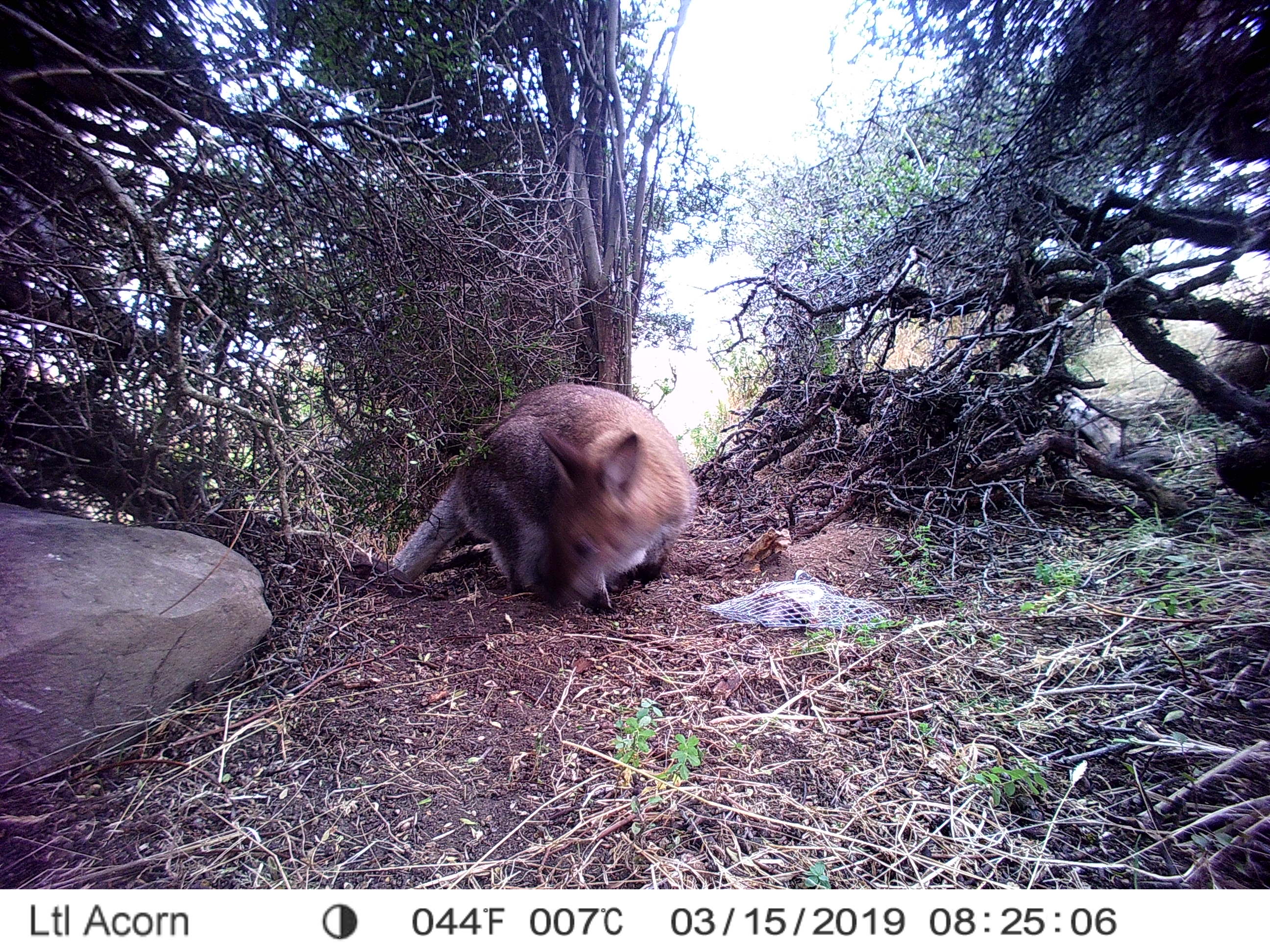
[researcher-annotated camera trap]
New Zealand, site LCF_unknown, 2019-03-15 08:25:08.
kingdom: Animalia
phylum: Chordata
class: Mammalia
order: Diprotodontia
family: Macropodidae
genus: Notamacropus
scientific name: Notamacropus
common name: wallaby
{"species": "wallaby (Notamacropus)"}